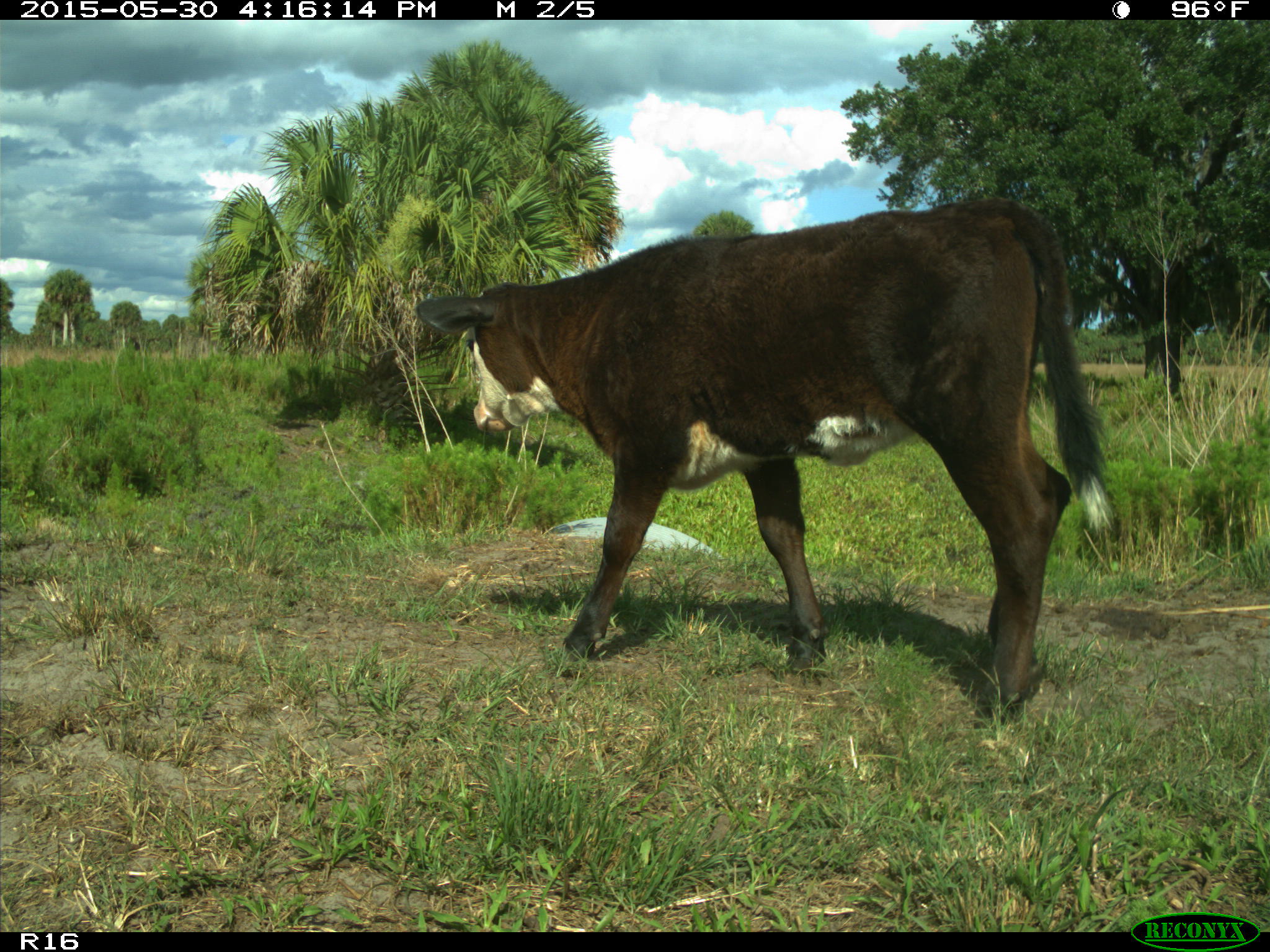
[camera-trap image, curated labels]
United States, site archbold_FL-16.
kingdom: Animalia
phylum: Chordata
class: Mammalia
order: Artiodactyla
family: Bovidae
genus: Bos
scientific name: Bos taurus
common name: domestic cow